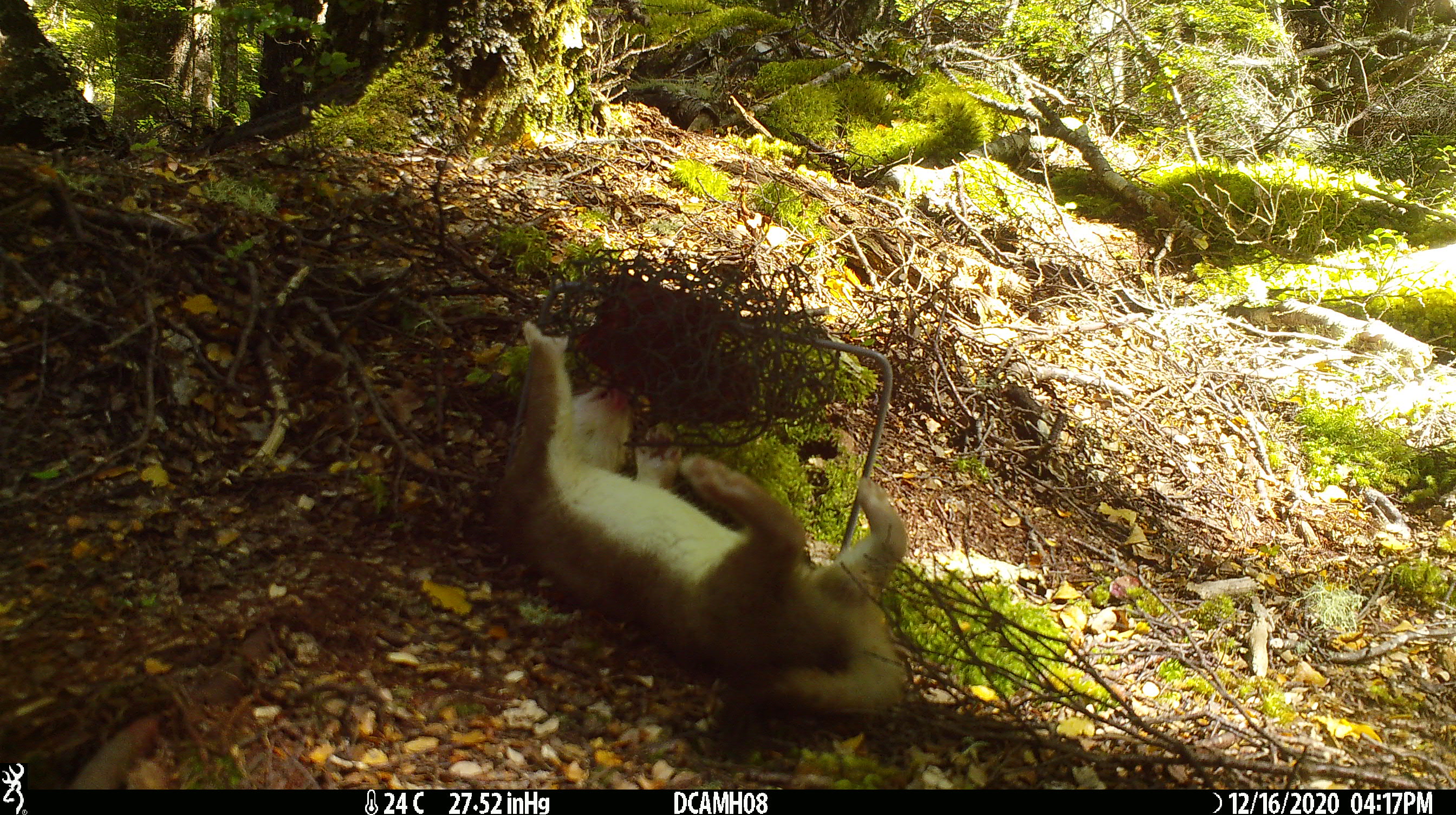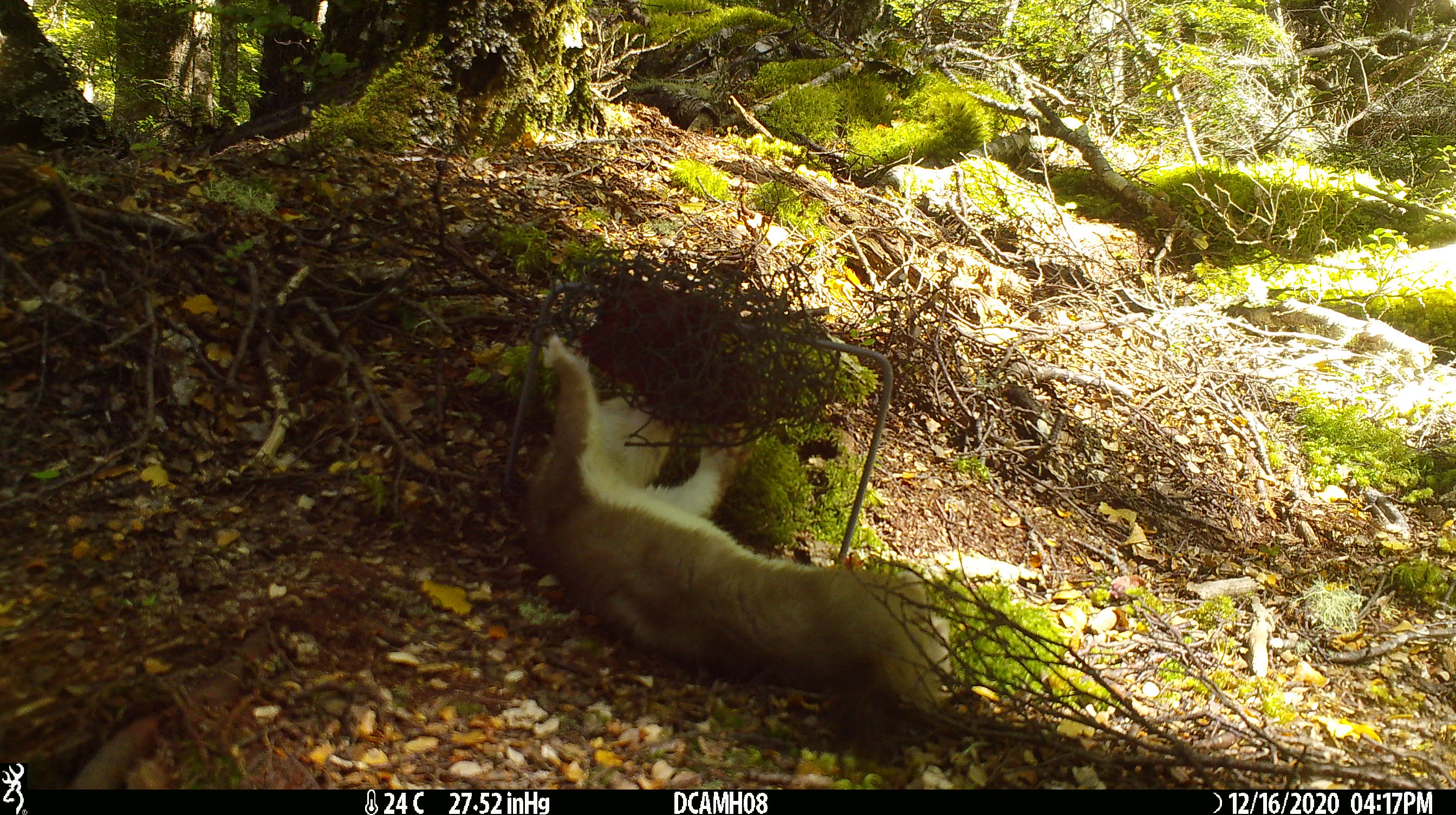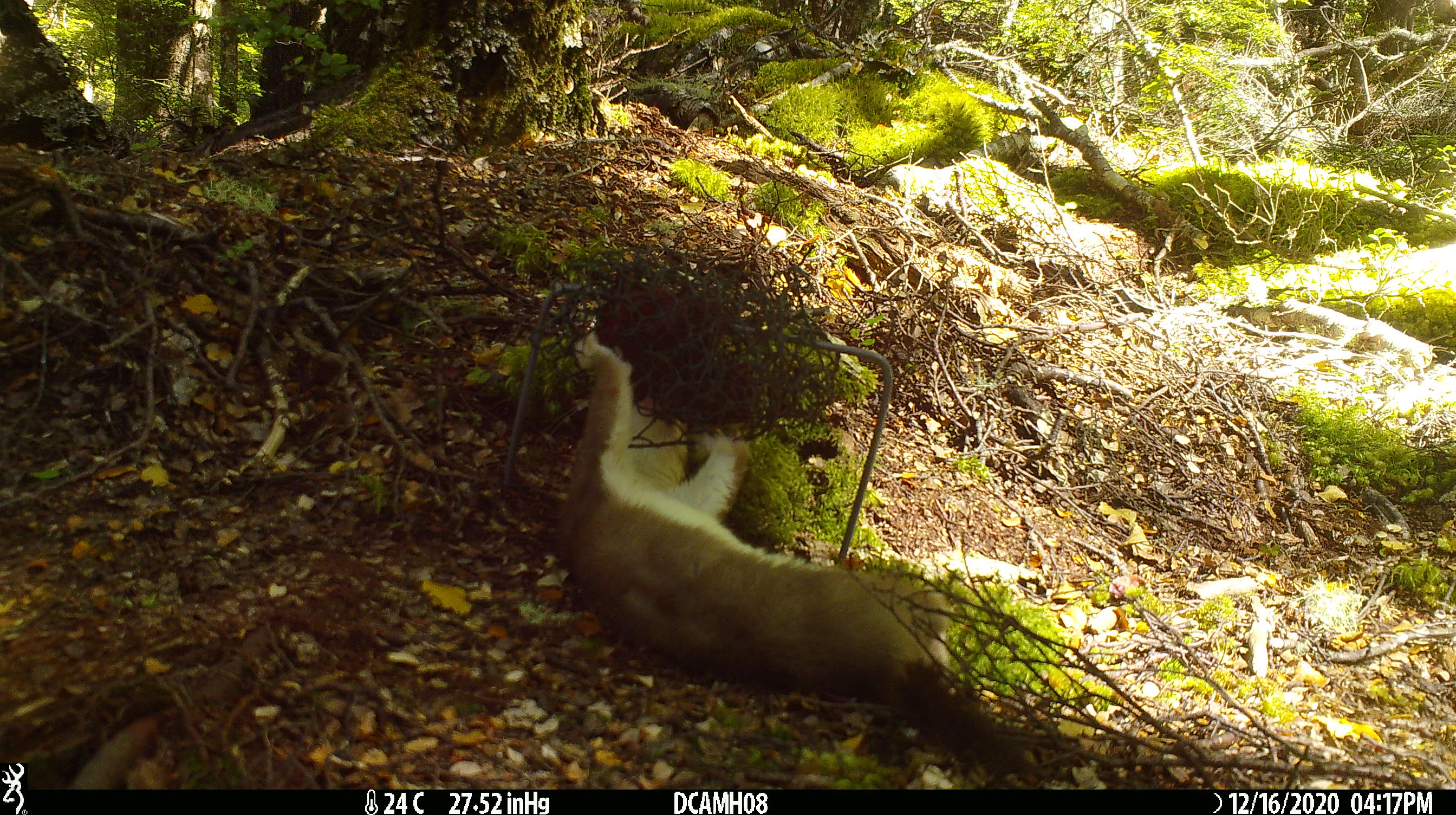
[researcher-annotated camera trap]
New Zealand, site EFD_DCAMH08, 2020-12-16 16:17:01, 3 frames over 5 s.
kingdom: Animalia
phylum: Chordata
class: Mammalia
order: Carnivora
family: Mustelidae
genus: Mustela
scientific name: Mustela erminea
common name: stoat